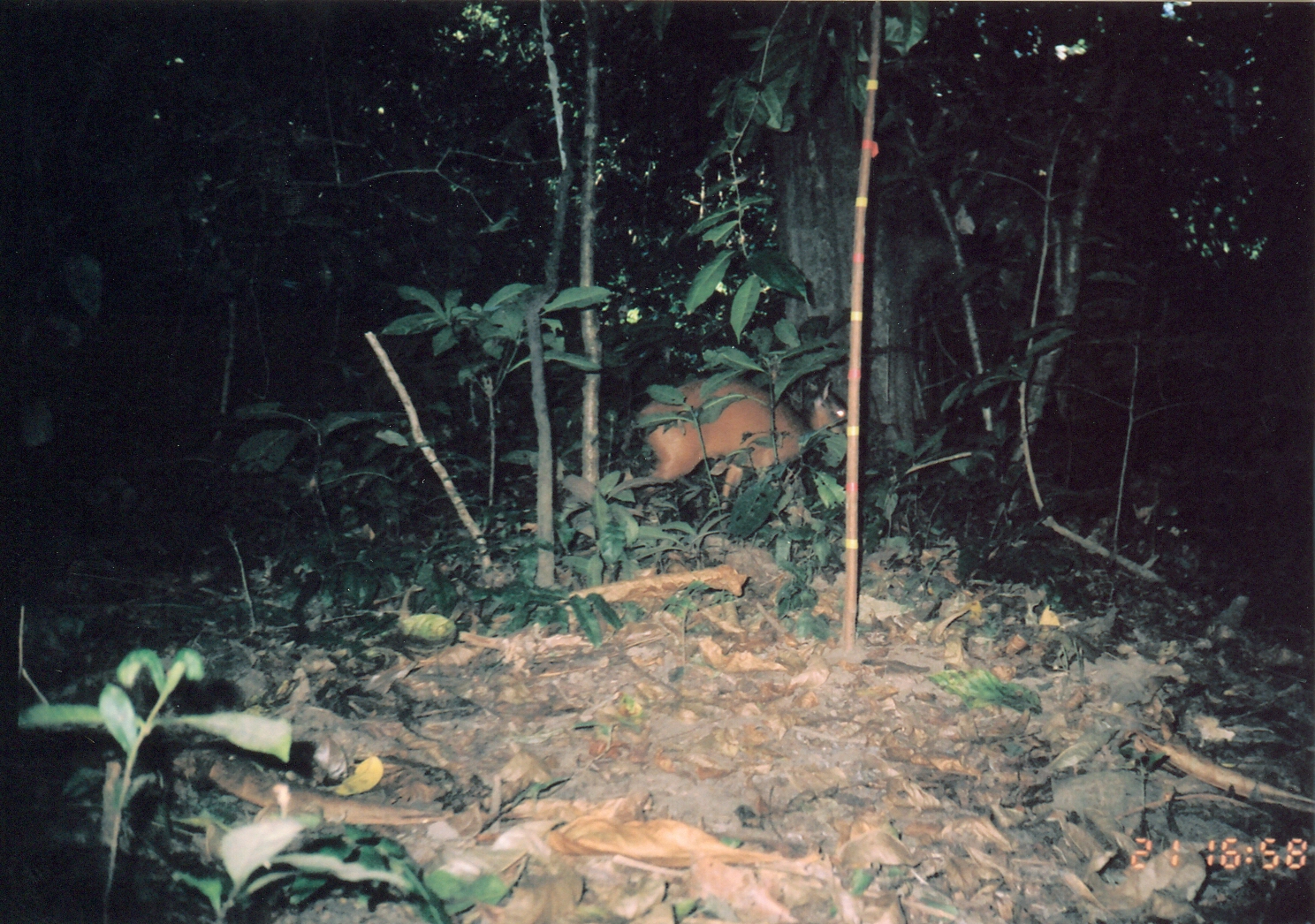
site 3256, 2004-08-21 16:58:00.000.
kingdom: Animalia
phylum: Chordata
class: Mammalia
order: Artiodactyla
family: Bovidae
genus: Cephalophus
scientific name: Cephalophus harveyi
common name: harvey's duiker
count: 1